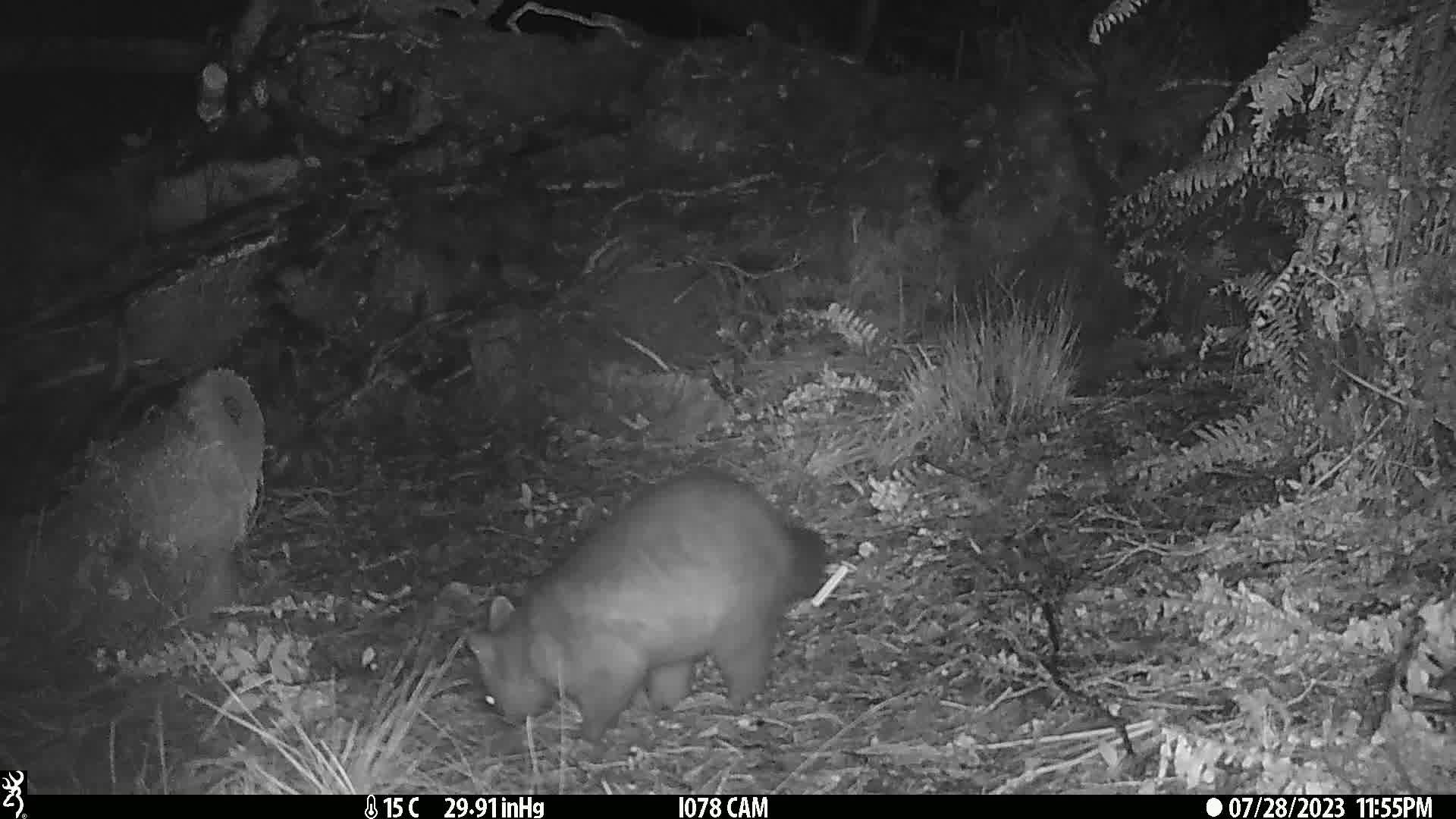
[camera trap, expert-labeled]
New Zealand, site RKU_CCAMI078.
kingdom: Animalia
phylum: Chordata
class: Mammalia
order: Diprotodontia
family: Phalangeridae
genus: Trichosurus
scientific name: Trichosurus vulpecula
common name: common brushtail possum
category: possum